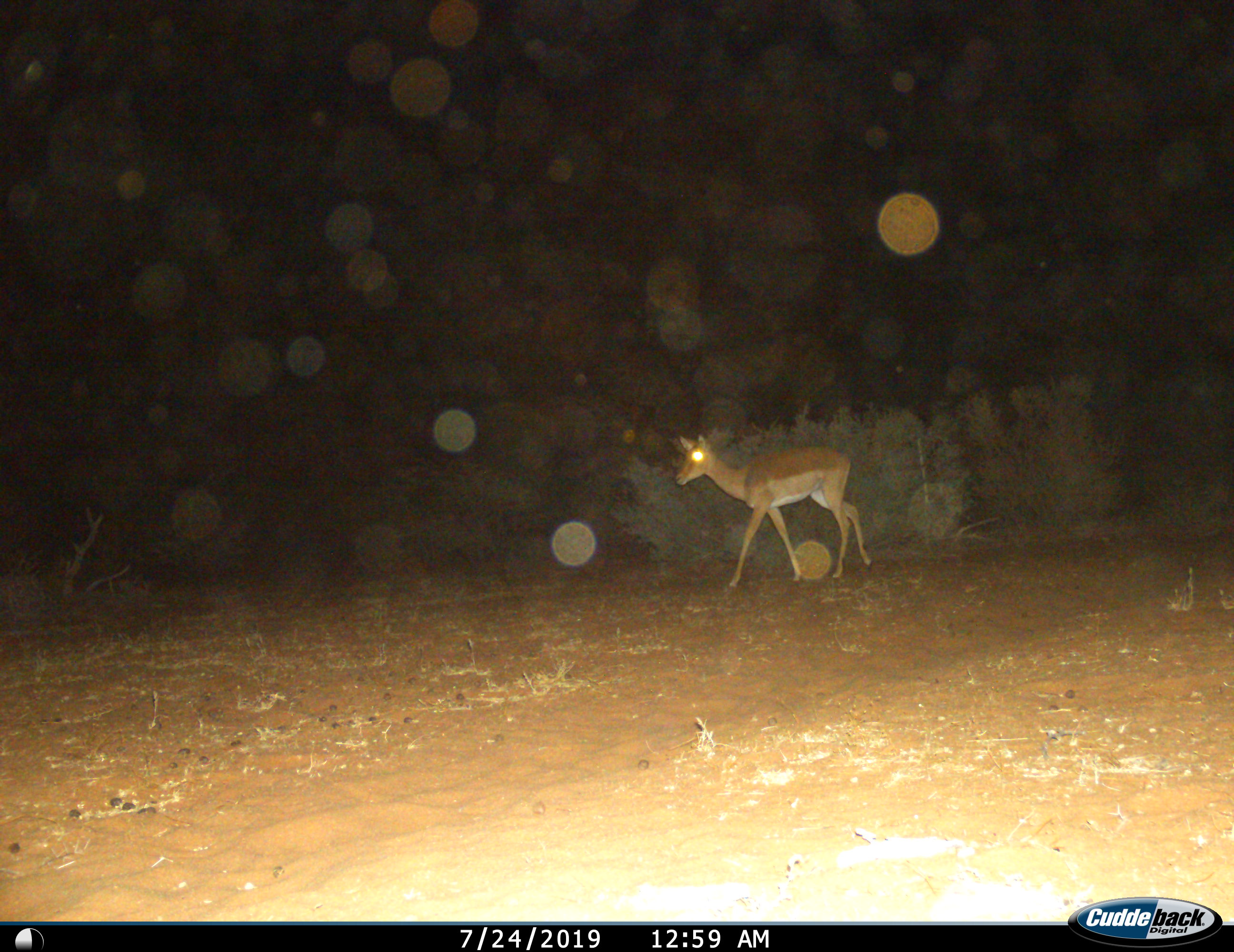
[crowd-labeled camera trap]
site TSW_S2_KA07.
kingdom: Animalia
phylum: Chordata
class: Mammalia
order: Artiodactyla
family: Bovidae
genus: Aepyceros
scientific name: Aepyceros melampus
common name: impala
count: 1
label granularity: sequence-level